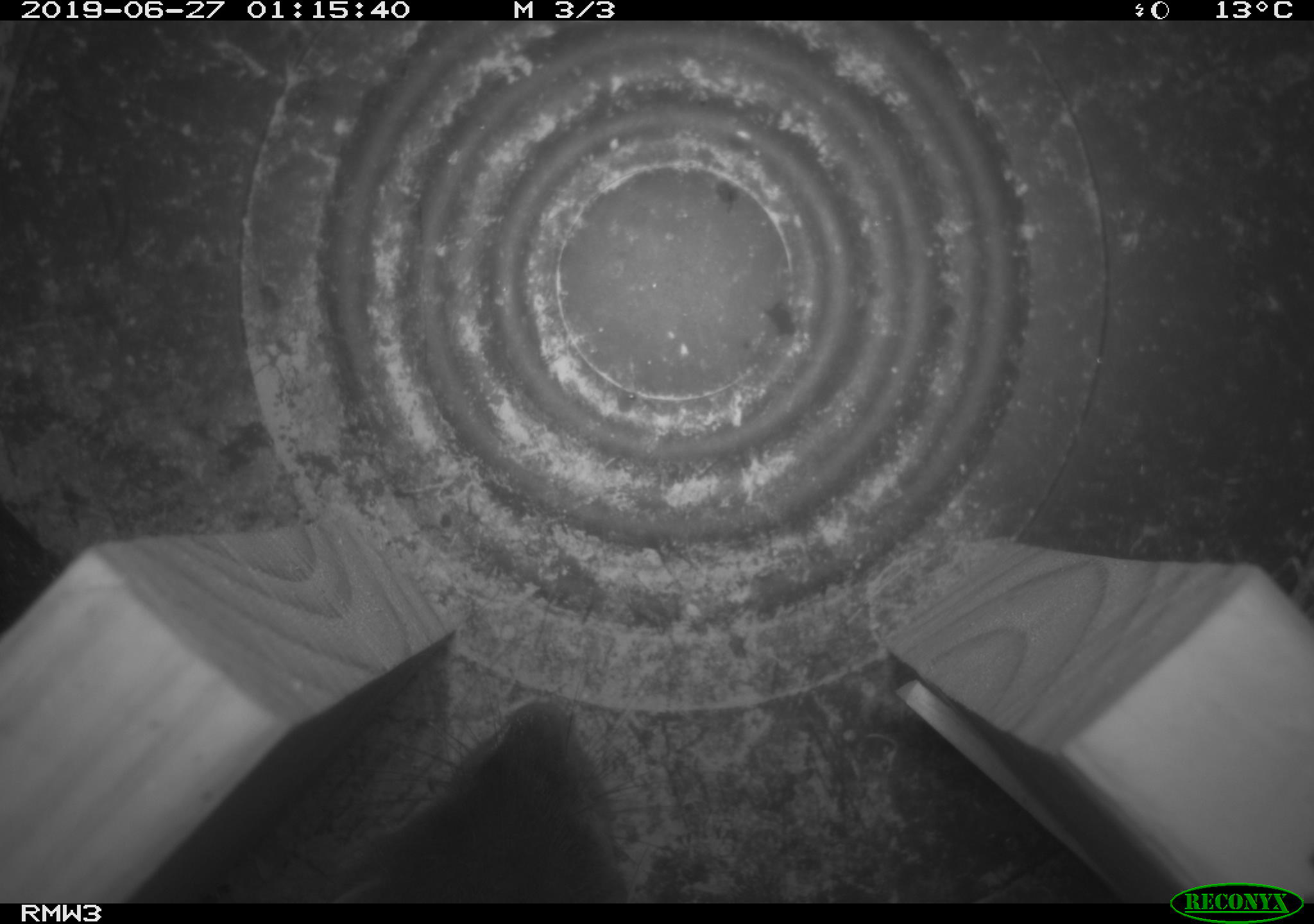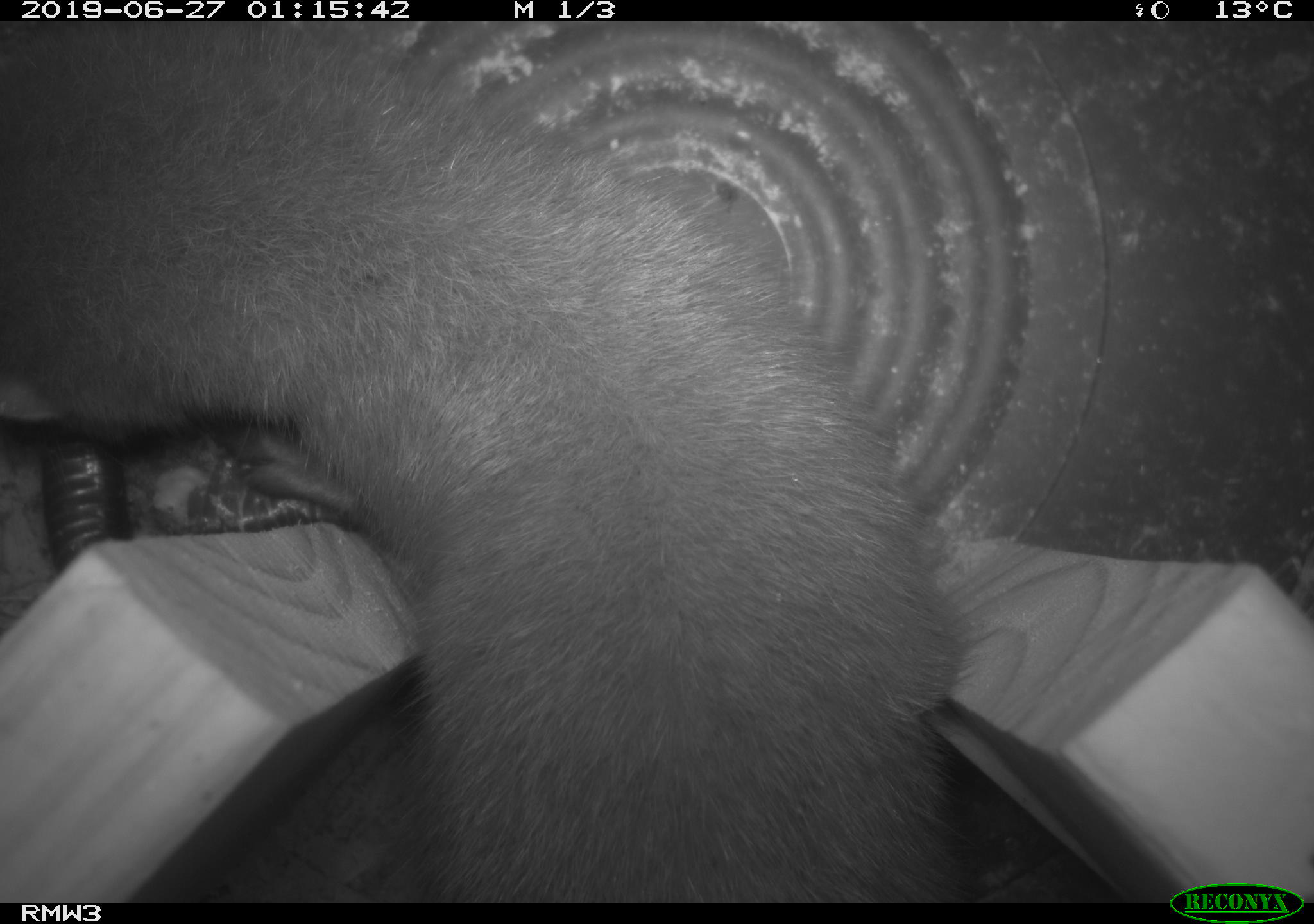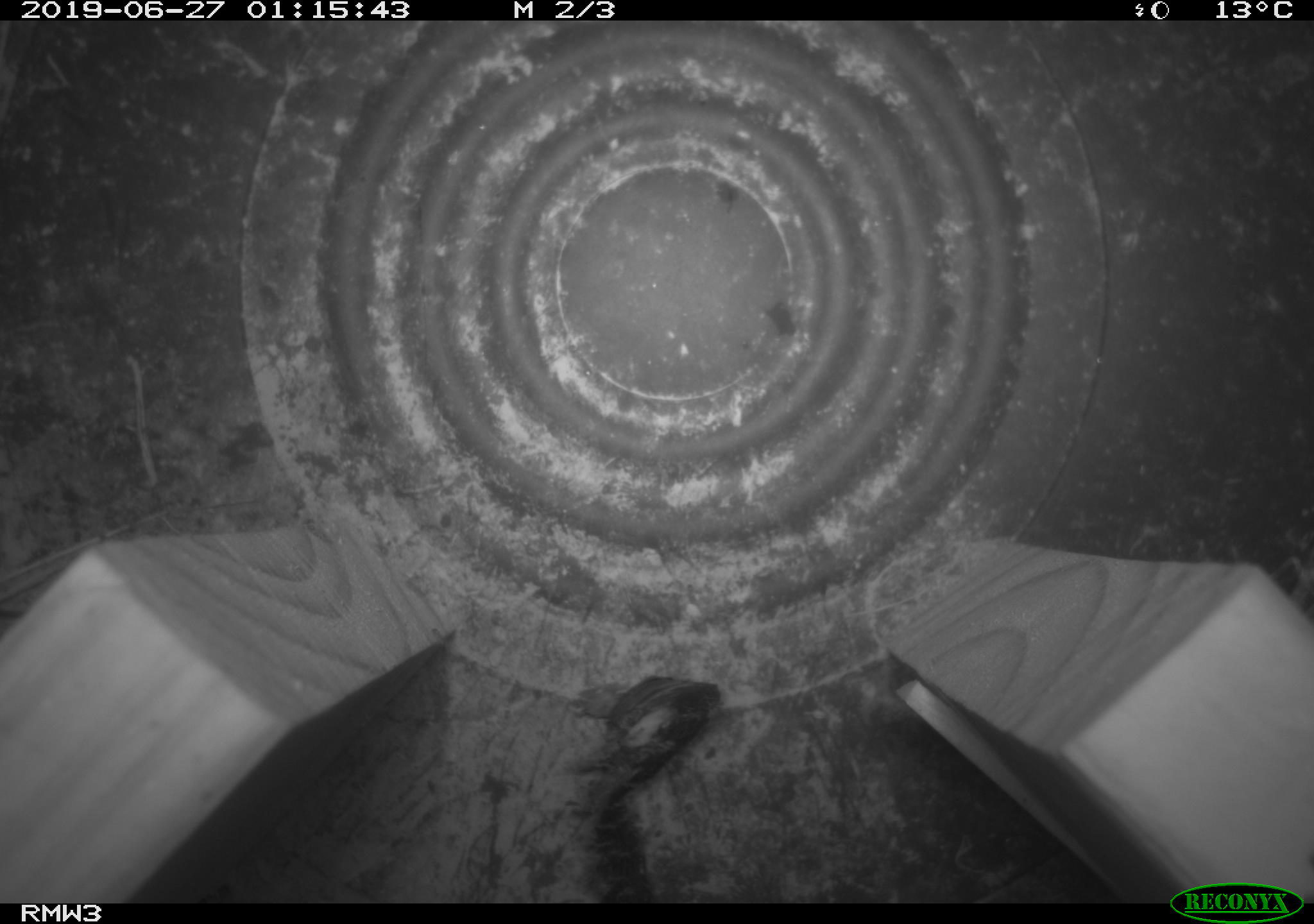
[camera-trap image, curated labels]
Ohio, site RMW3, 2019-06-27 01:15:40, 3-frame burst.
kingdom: Animalia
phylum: Chordata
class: Mammalia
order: Carnivora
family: Mustelidae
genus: Neogale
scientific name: Neogale vison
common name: american mink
American mink (Neogale vison).